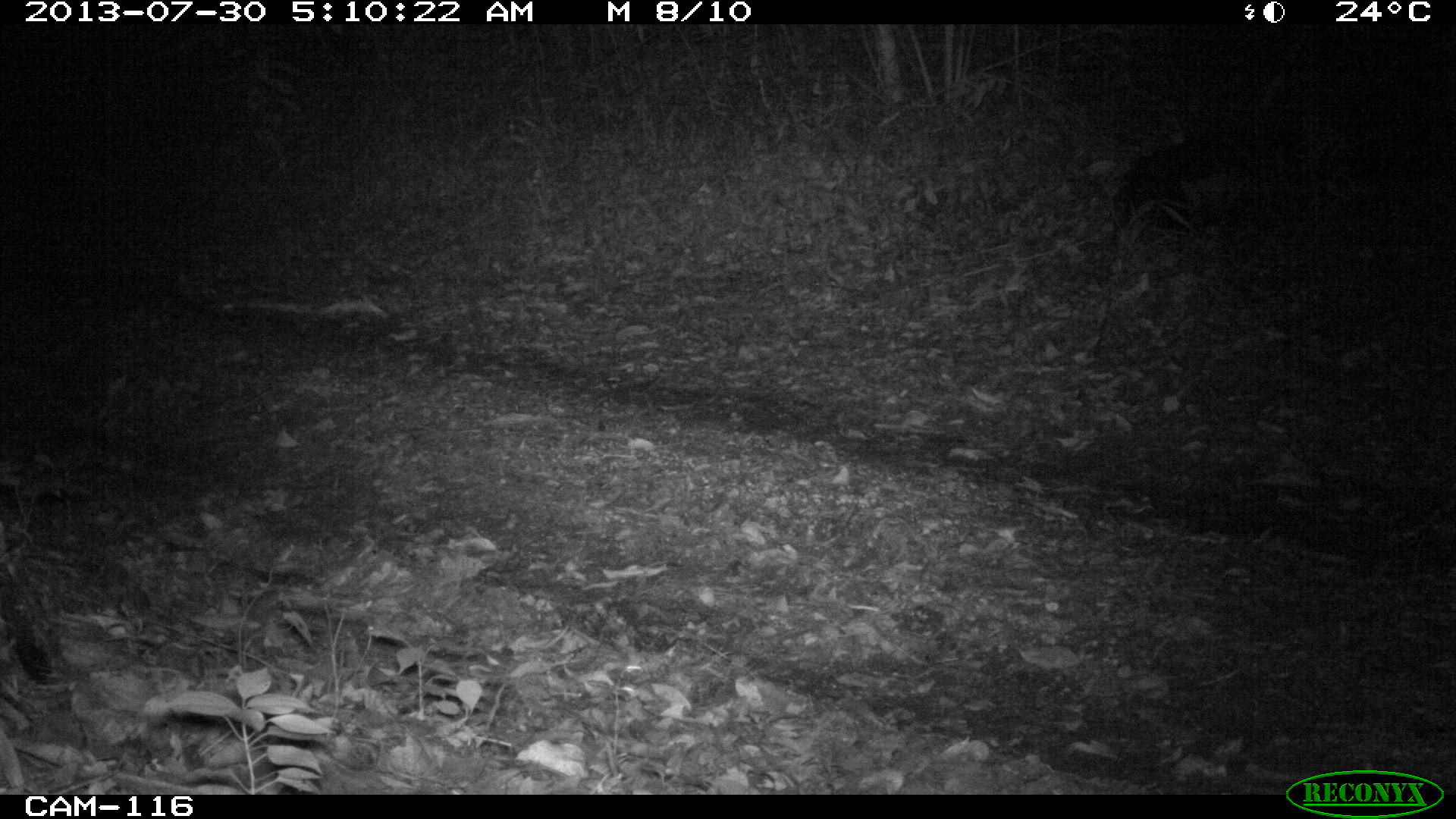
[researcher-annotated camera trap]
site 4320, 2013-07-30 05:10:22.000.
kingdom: Animalia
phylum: Chordata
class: Mammalia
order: Carnivora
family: Canidae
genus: Urocyon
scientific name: Urocyon cinereoargenteus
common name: gray fox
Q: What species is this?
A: Urocyon cinereoargenteus (gray fox).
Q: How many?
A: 1.